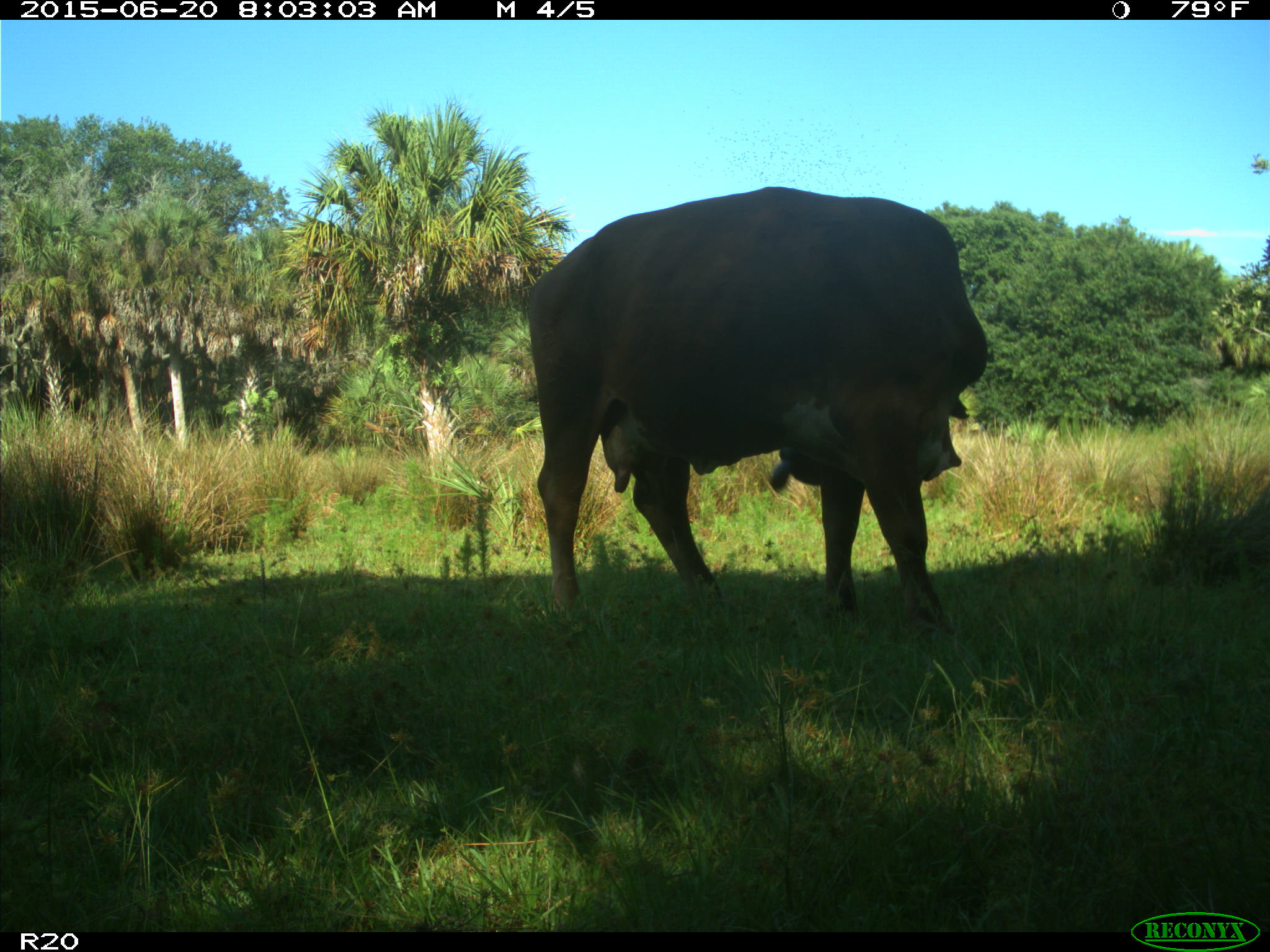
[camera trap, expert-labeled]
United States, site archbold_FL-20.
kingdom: Animalia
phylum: Chordata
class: Mammalia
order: Artiodactyla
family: Bovidae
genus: Bos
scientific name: Bos taurus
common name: domestic cow